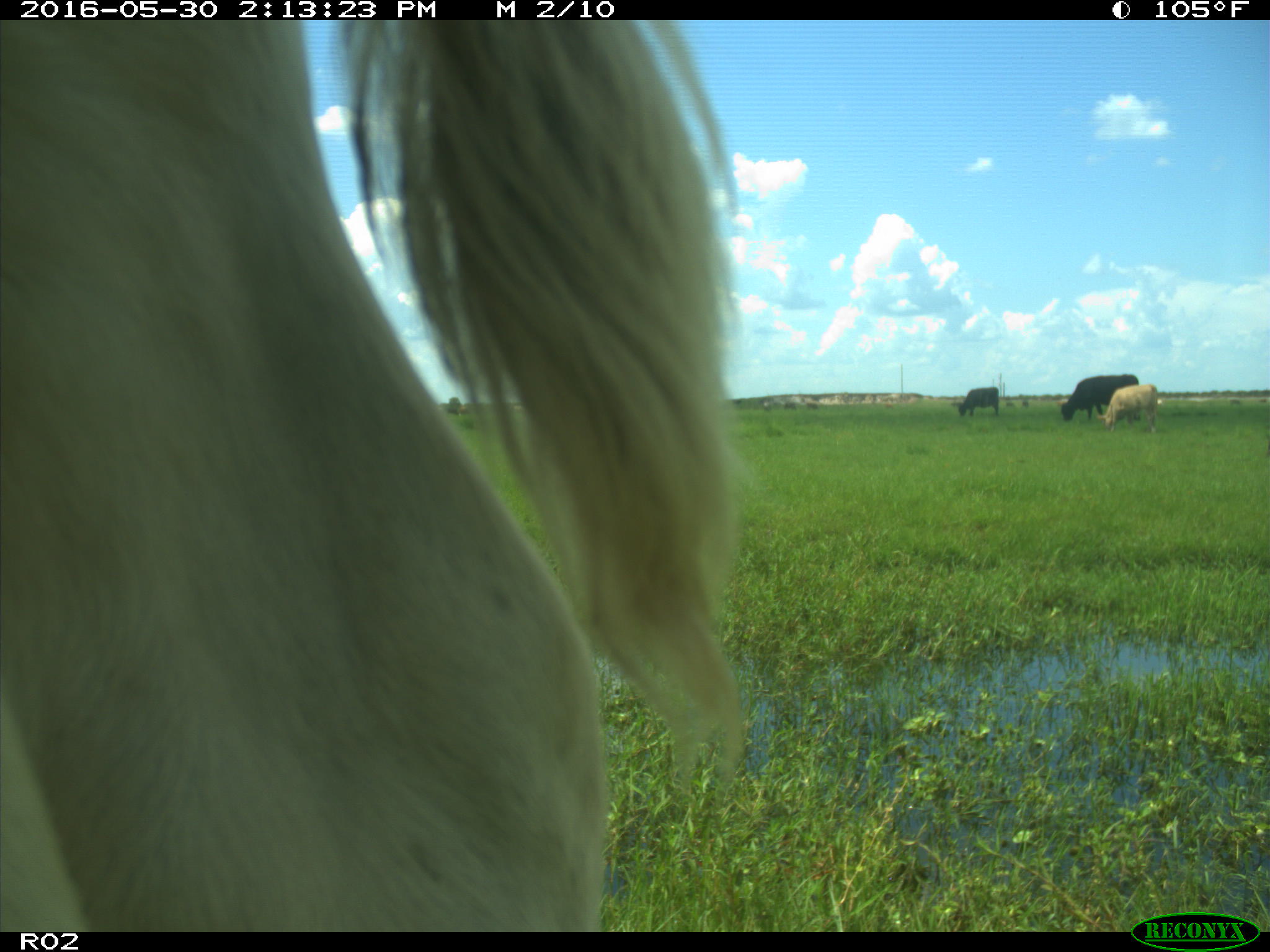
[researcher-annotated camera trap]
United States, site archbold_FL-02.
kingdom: Animalia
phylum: Chordata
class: Mammalia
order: Artiodactyla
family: Bovidae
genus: Bos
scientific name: Bos taurus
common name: domestic cow